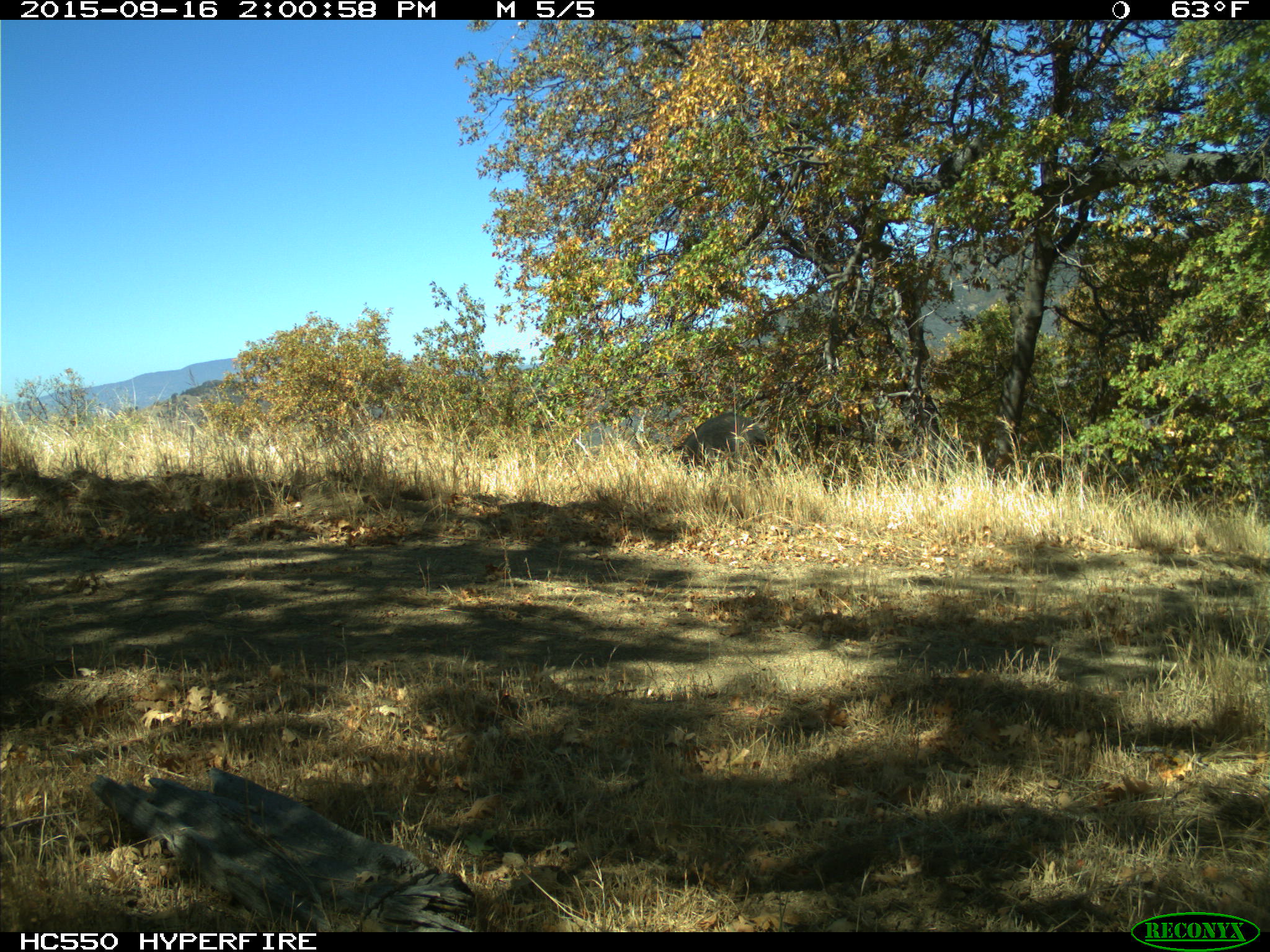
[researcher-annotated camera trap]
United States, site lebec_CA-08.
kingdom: Animalia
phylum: Chordata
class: Mammalia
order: Artiodactyla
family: Suidae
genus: Sus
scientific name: Sus scrofa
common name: wild boar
Sus scrofa (wild boar).